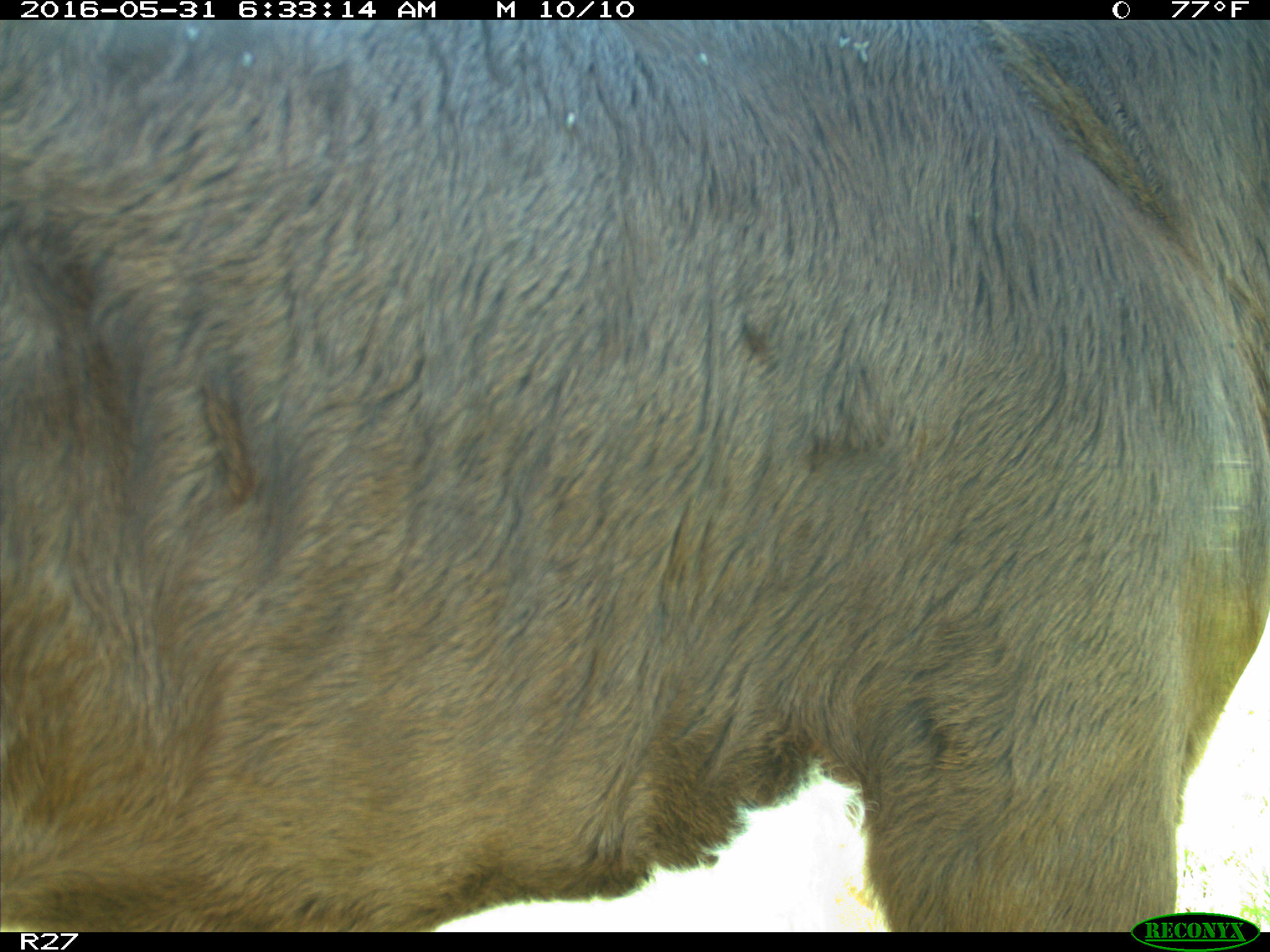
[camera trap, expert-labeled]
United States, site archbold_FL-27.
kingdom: Animalia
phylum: Chordata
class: Mammalia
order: Artiodactyla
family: Bovidae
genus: Bos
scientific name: Bos taurus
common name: domestic cow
Bos taurus (domestic cow).